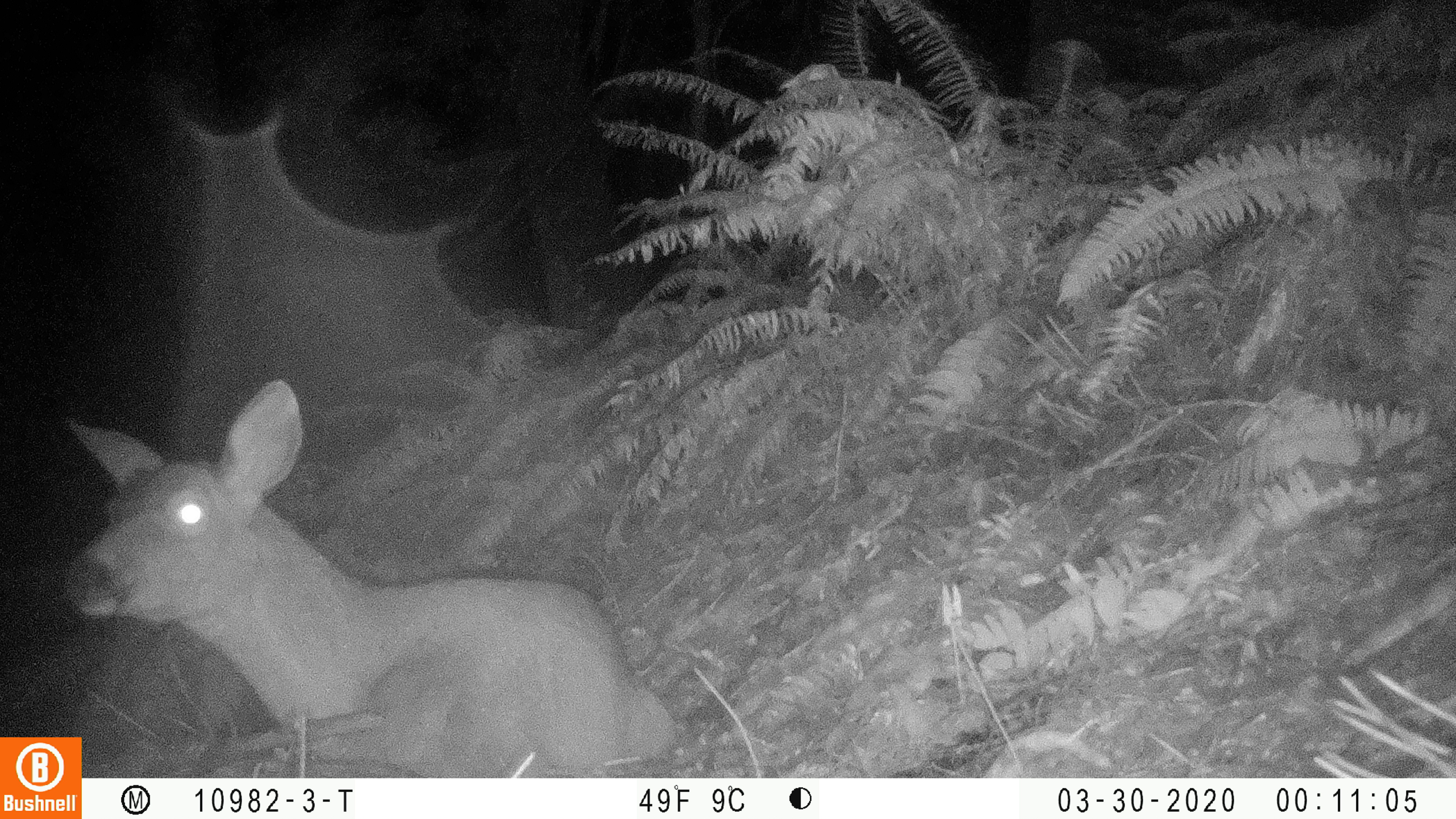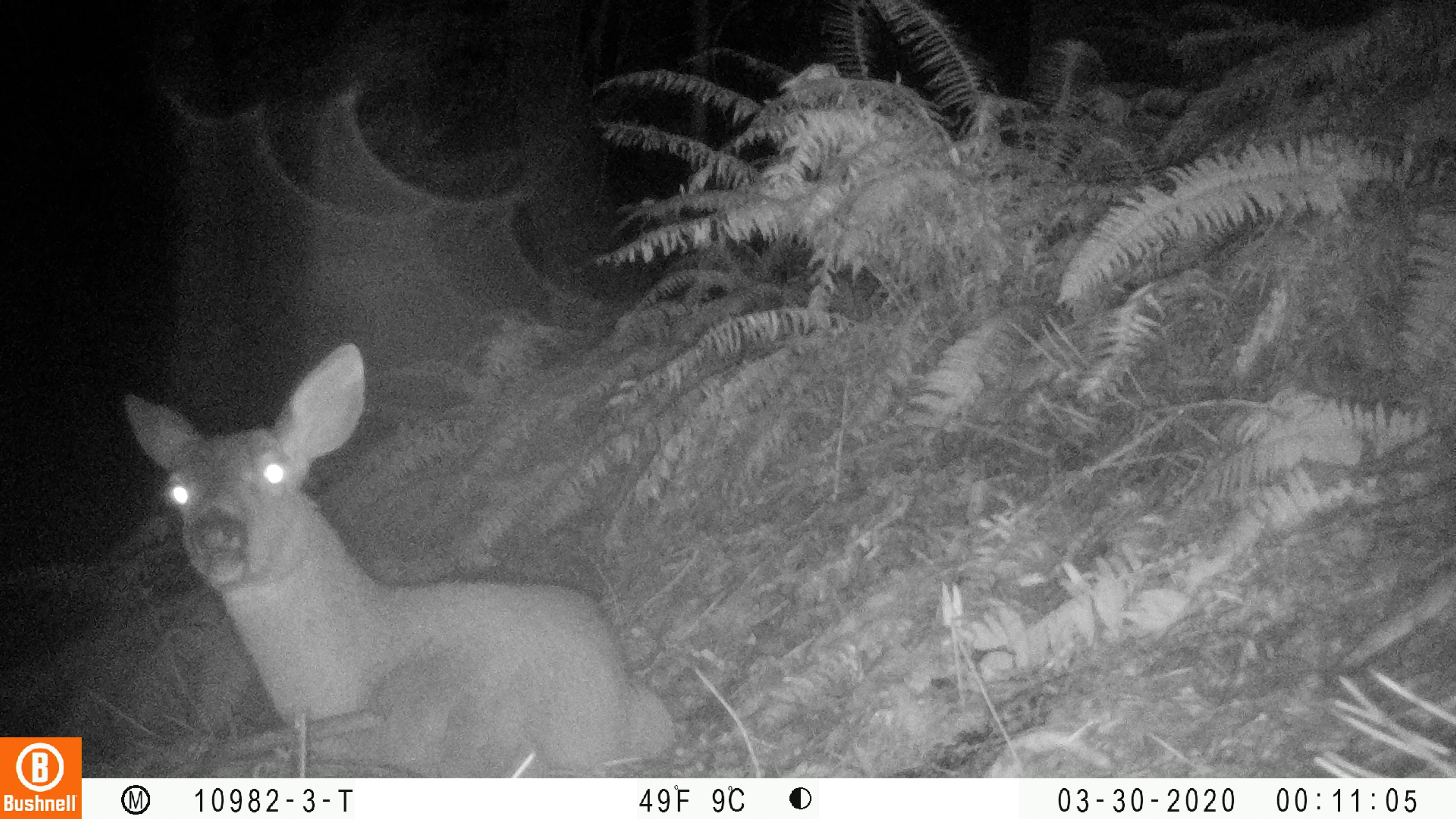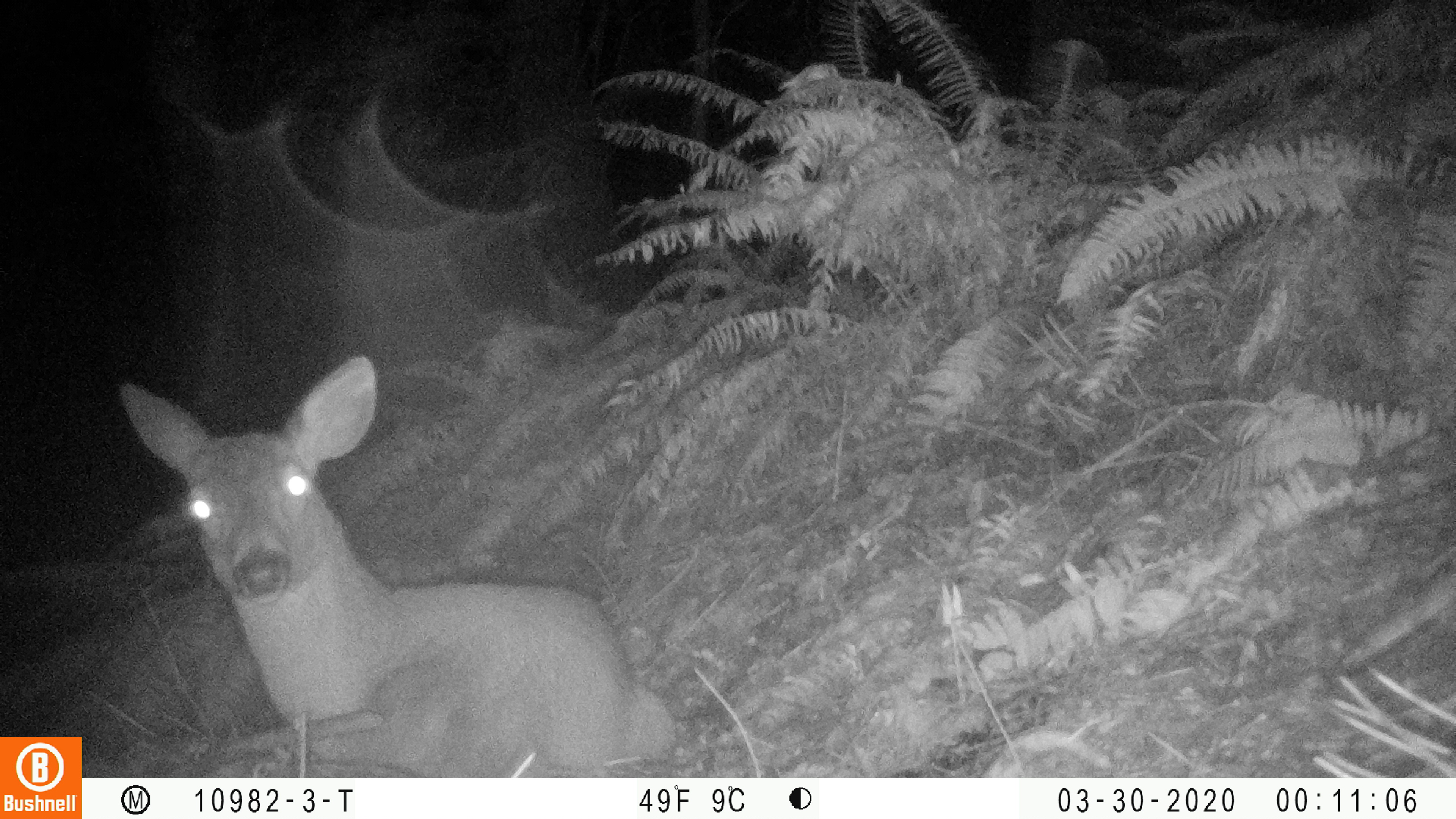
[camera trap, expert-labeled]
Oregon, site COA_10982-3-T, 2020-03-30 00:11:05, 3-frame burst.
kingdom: Animalia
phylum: Chordata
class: Mammalia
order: Artiodactyla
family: Cervidae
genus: Odocoileus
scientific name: Odocoileus hemionus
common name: black-tailed deer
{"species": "black-tailed deer (Odocoileus hemionus)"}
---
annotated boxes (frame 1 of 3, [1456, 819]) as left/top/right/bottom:
black-tailed deer: 48/372/683/734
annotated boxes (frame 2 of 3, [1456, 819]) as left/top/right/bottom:
black-tailed deer: 116/338/679/772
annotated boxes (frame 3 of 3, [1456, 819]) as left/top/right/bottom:
black-tailed deer: 112/347/679/774